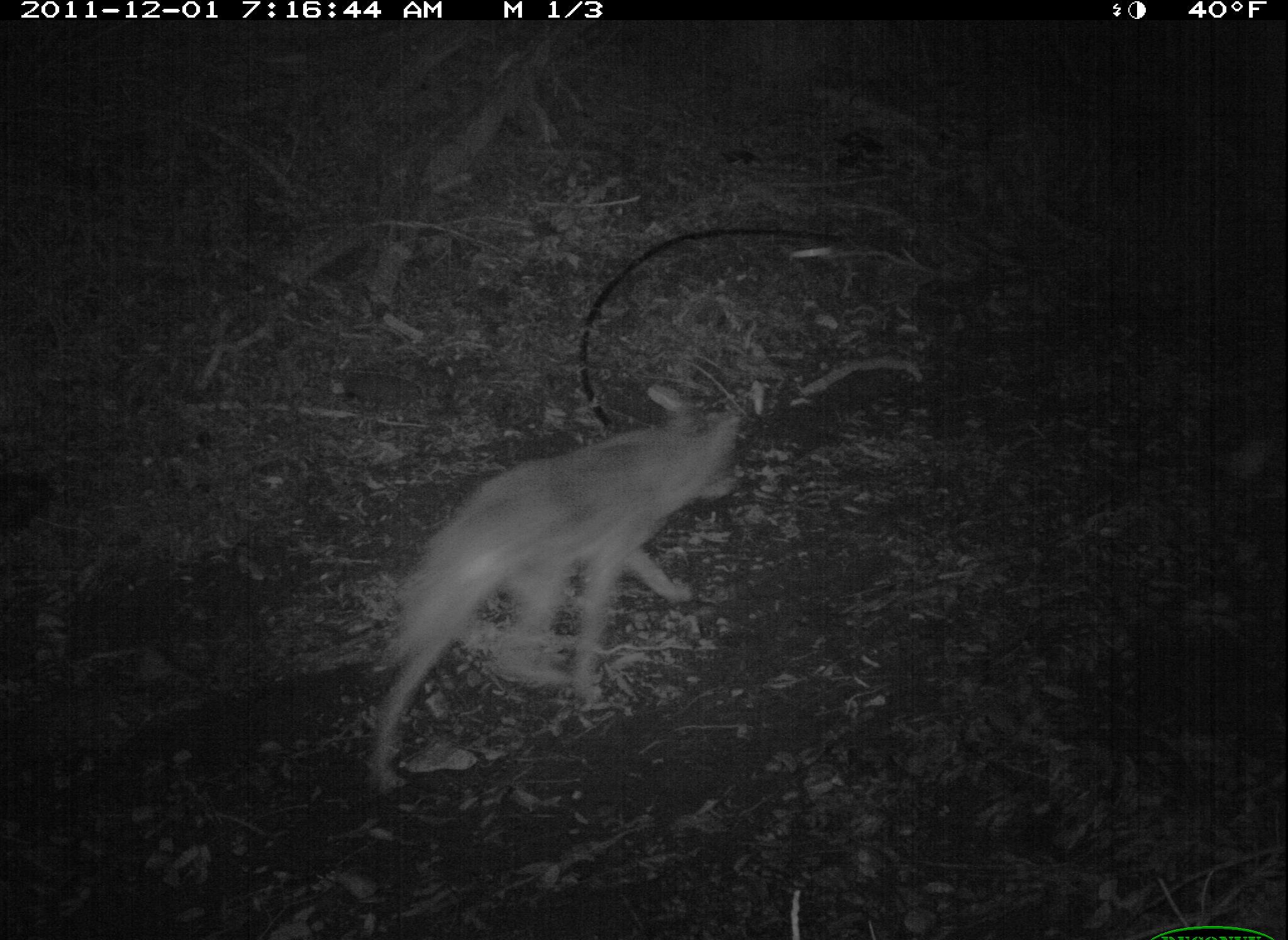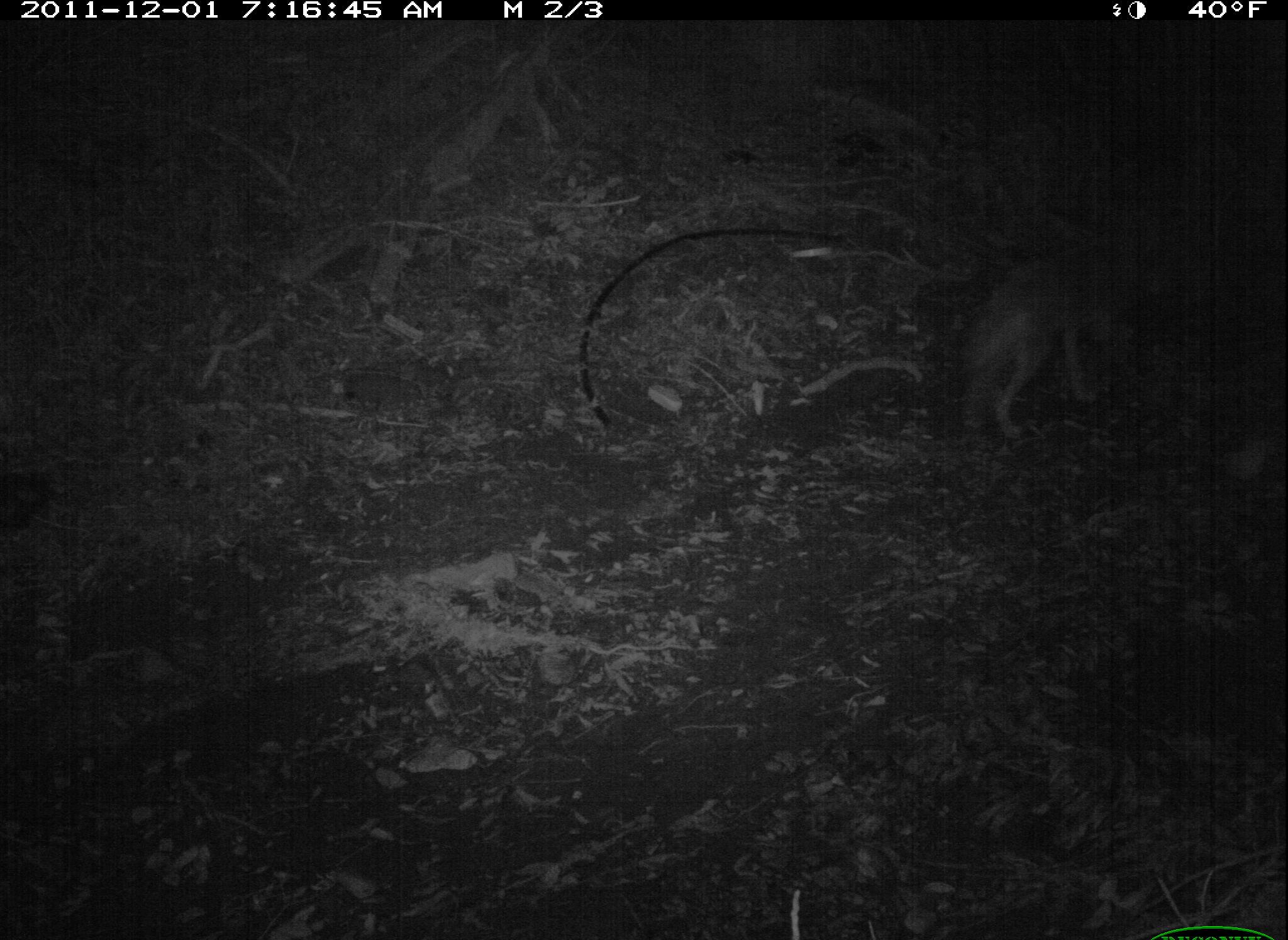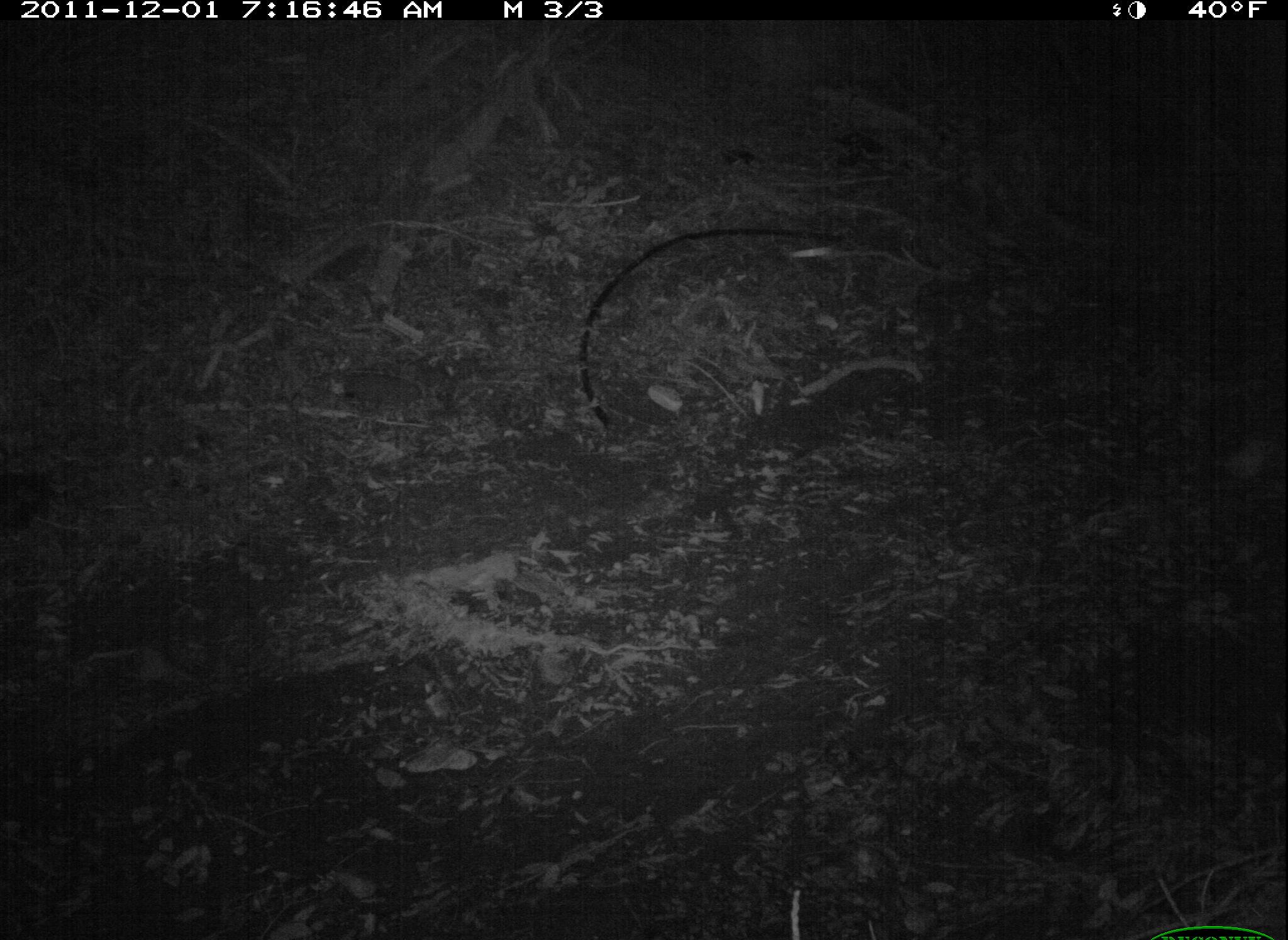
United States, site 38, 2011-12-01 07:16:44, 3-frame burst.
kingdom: Animalia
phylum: Chordata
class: Mammalia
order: Carnivora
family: Canidae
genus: Canis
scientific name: Canis latrans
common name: coyote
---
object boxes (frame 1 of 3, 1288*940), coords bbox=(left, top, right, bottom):
coyote: bbox=(364, 382, 749, 799)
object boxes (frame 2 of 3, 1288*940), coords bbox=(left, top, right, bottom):
coyote: bbox=(943, 214, 1162, 437)